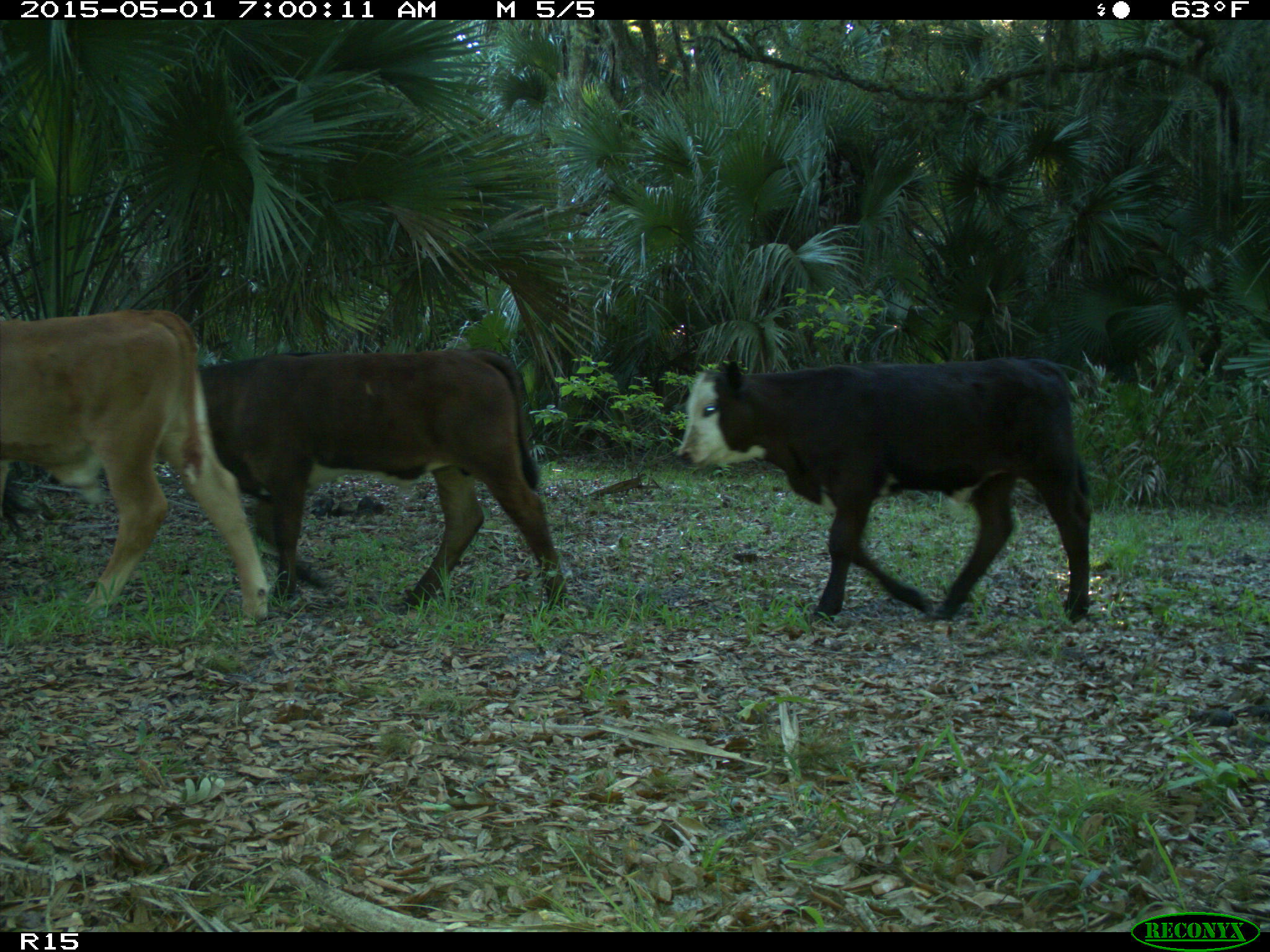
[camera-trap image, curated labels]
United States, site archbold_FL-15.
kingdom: Animalia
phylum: Chordata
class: Mammalia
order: Artiodactyla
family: Bovidae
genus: Bos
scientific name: Bos taurus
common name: domestic cow